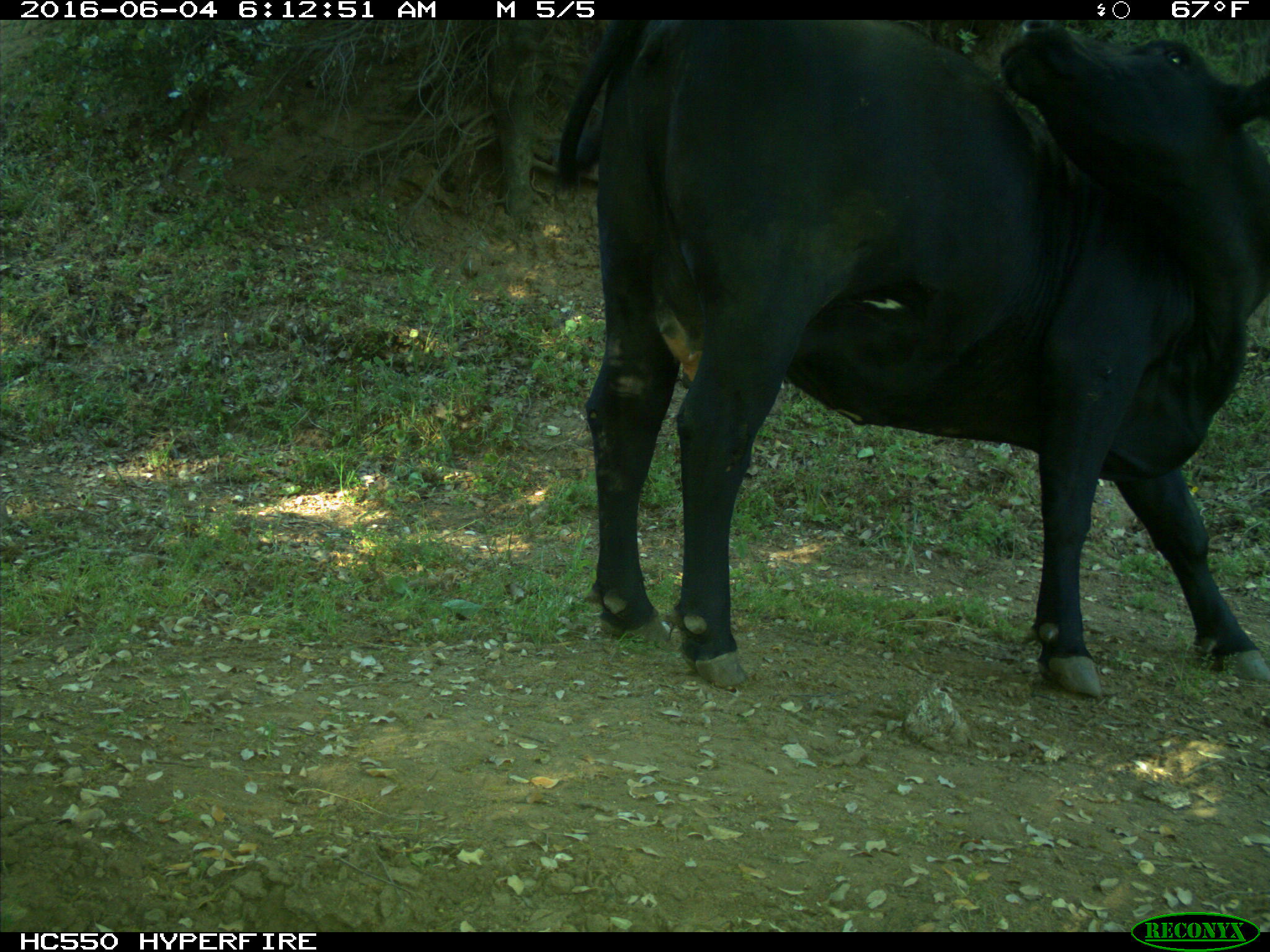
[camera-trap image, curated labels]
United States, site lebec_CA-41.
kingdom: Animalia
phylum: Chordata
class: Mammalia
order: Artiodactyla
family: Bovidae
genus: Bos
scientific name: Bos taurus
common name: domestic cow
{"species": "Bos taurus (domestic cow)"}